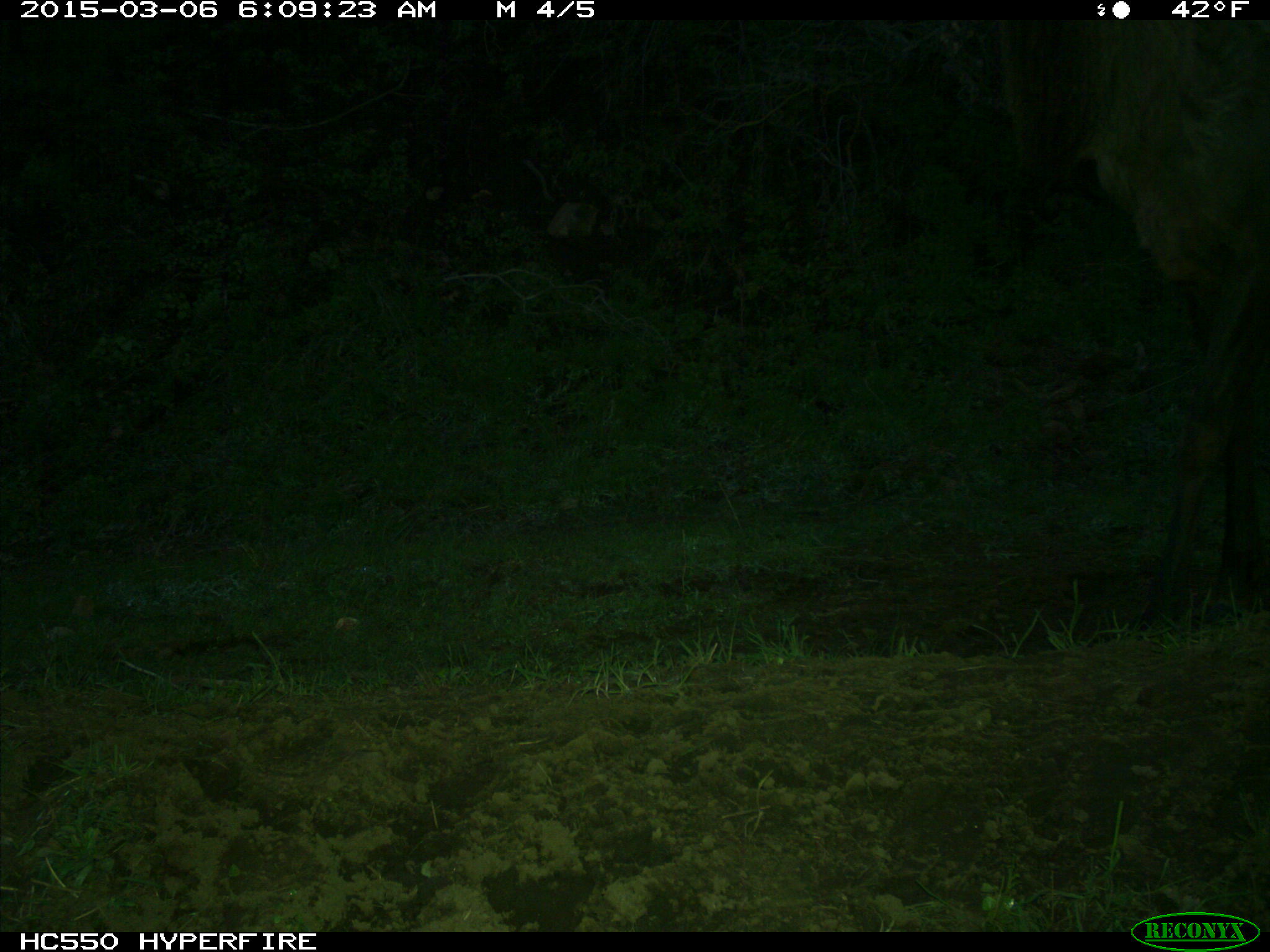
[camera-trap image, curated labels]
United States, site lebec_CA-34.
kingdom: Animalia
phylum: Chordata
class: Mammalia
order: Artiodactyla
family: Cervidae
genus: Cervus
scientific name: Cervus canadensis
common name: elk